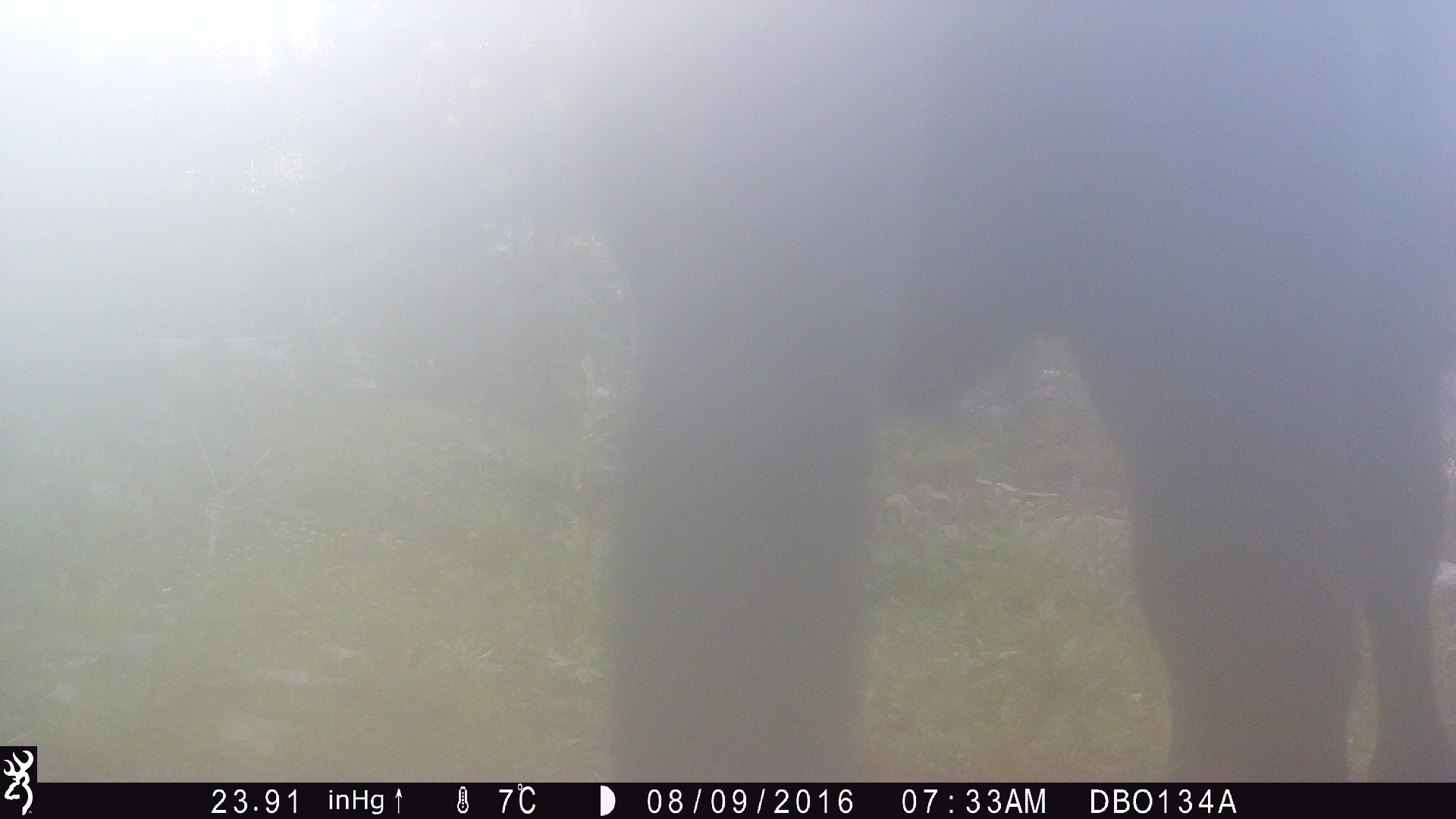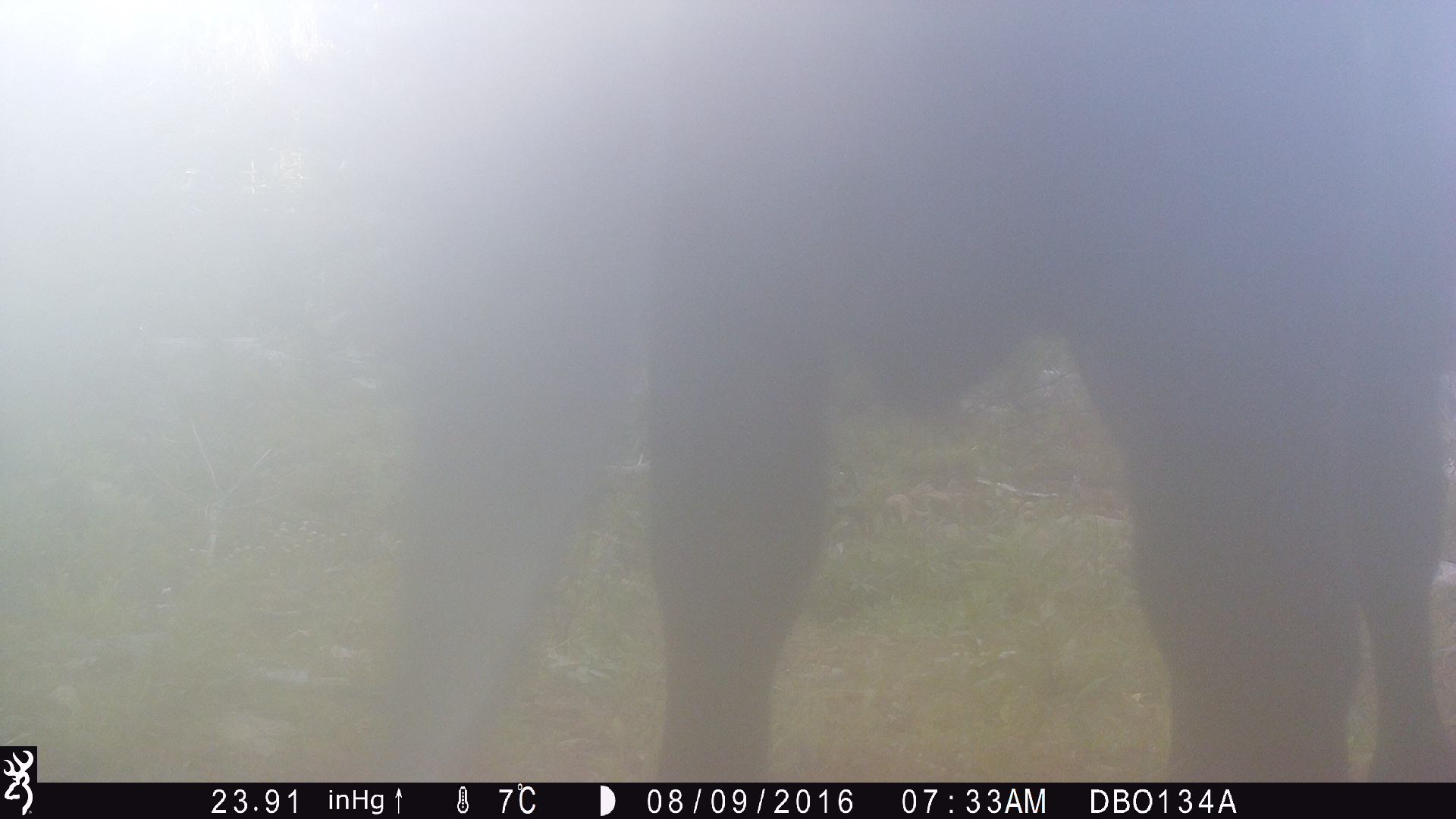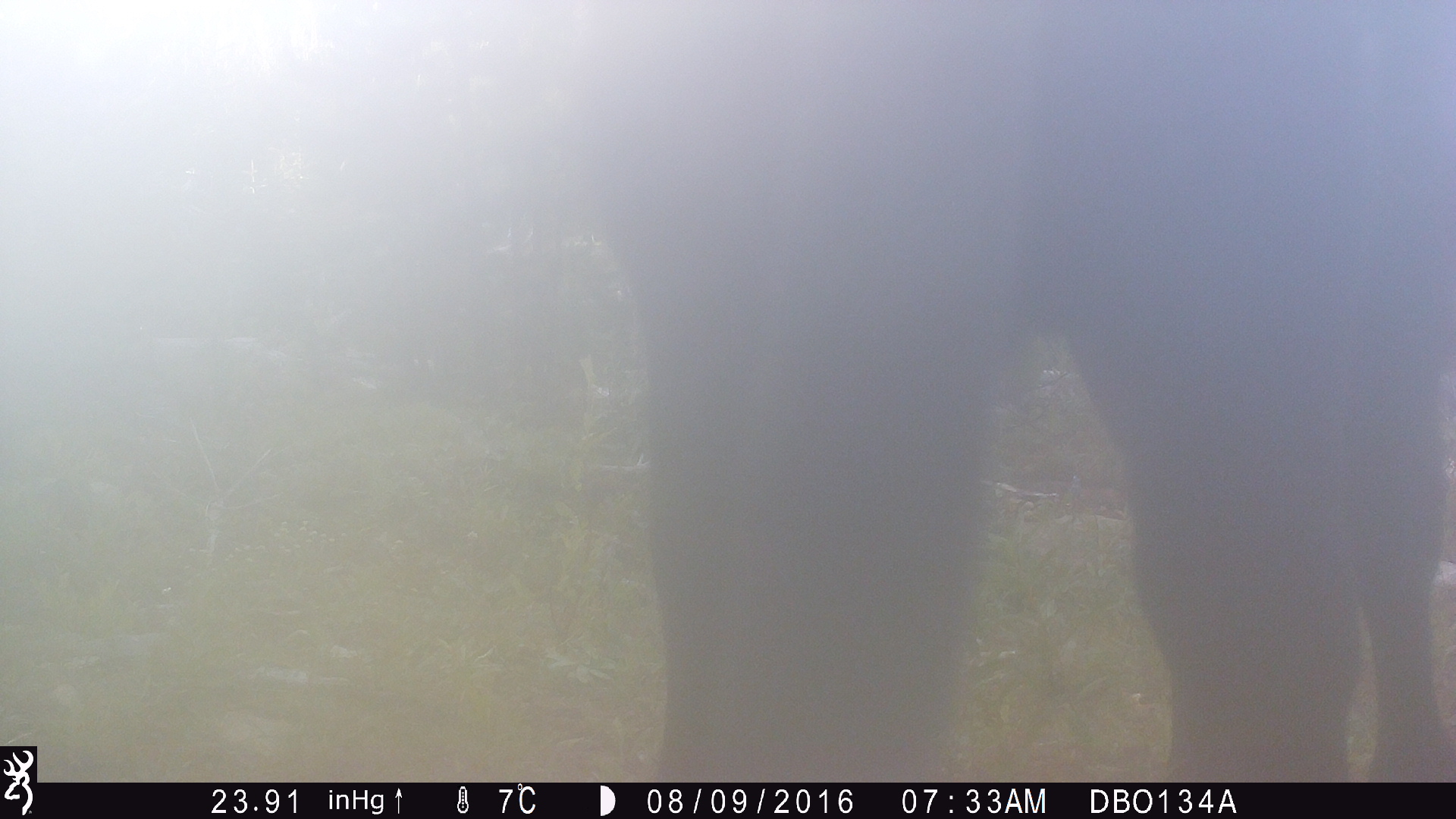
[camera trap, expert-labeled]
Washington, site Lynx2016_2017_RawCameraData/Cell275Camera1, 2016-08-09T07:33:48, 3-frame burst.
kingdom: Animalia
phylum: Chordata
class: Mammalia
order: Artiodactyla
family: Bovidae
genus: Bos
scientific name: Bos taurus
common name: domestic cattle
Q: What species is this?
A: Domestic cattle (Bos taurus).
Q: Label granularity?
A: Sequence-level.